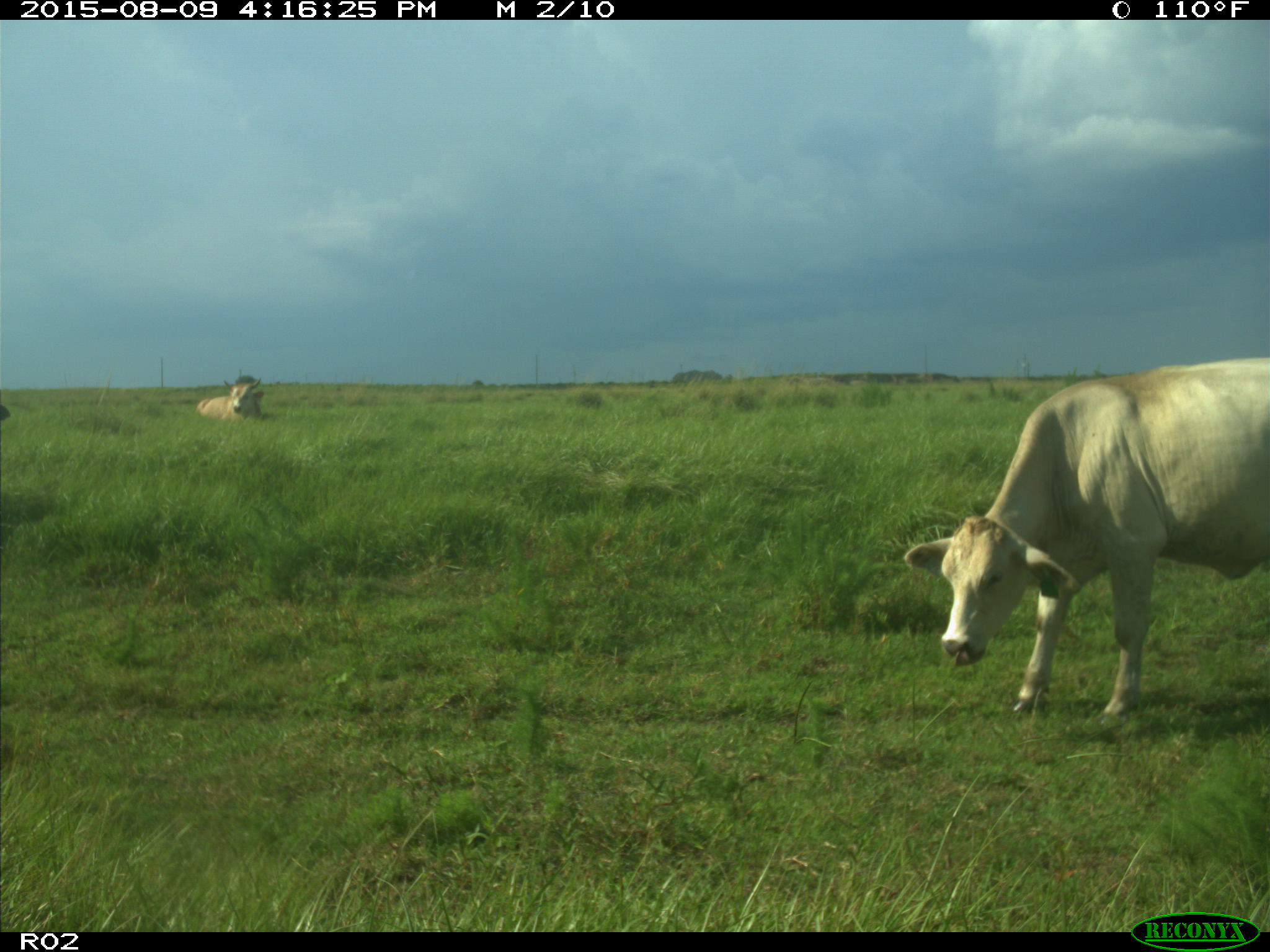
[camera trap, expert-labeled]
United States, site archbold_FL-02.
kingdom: Animalia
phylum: Chordata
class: Mammalia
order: Artiodactyla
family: Bovidae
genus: Bos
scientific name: Bos taurus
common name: domestic cow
Bos taurus (domestic cow).